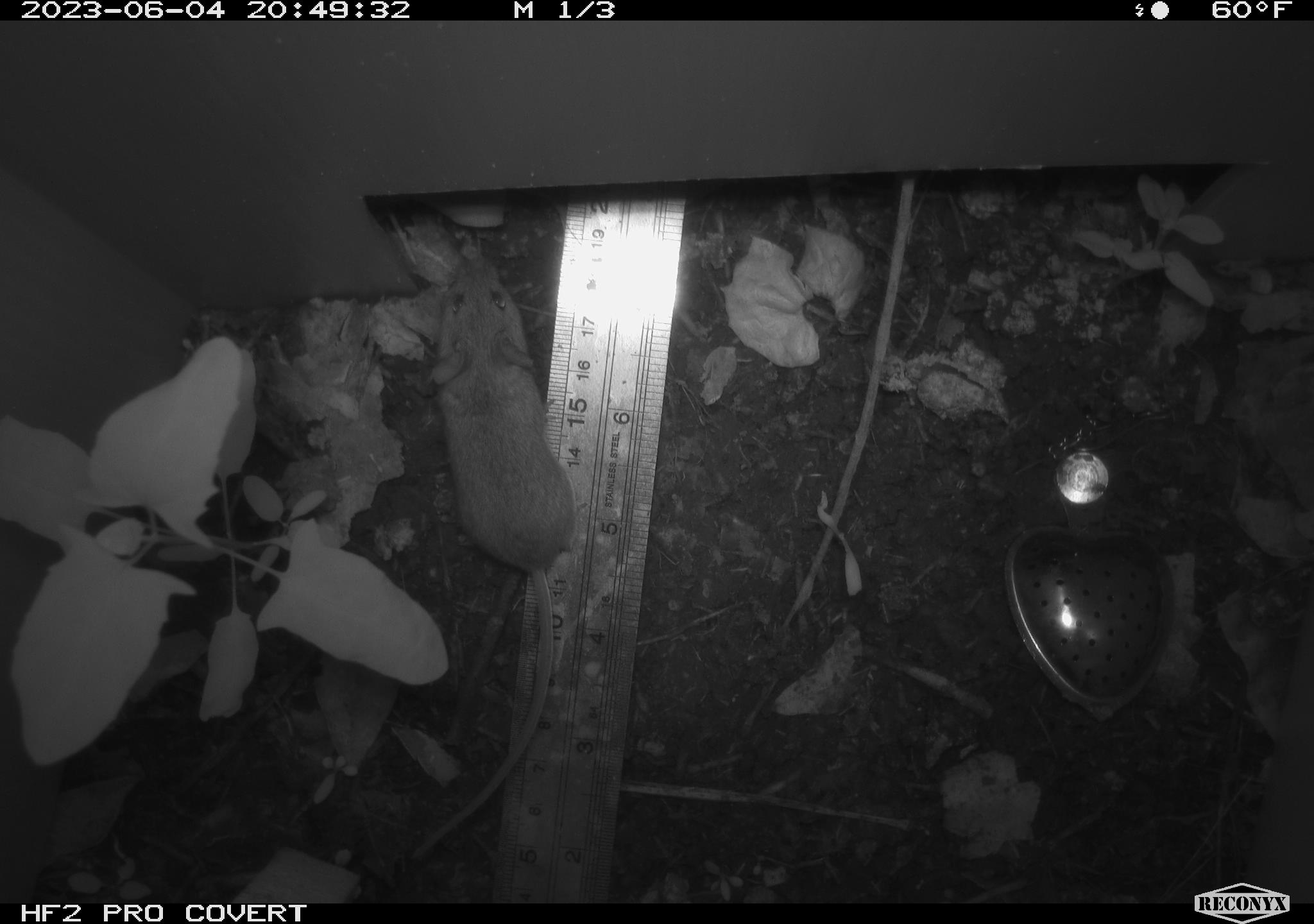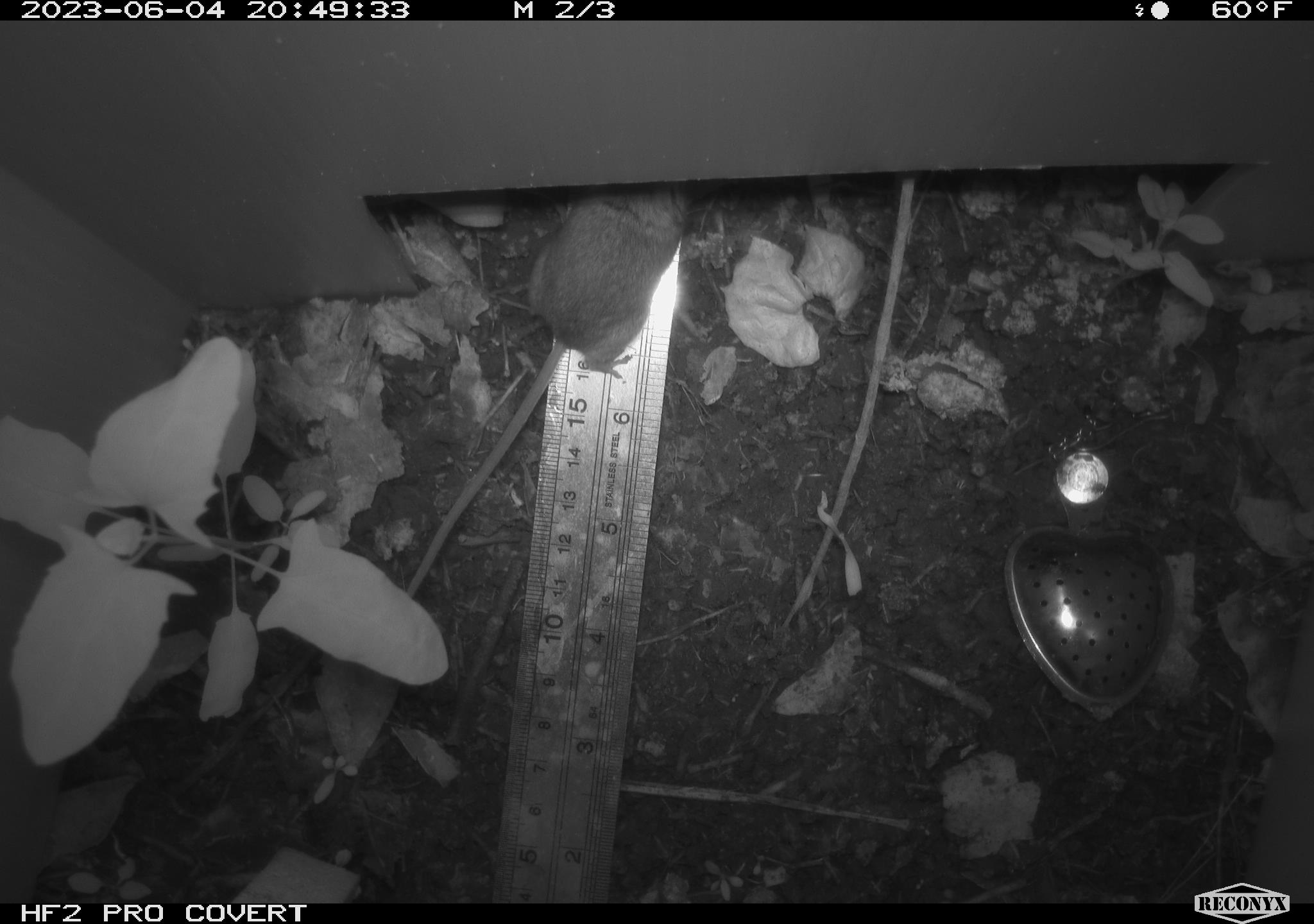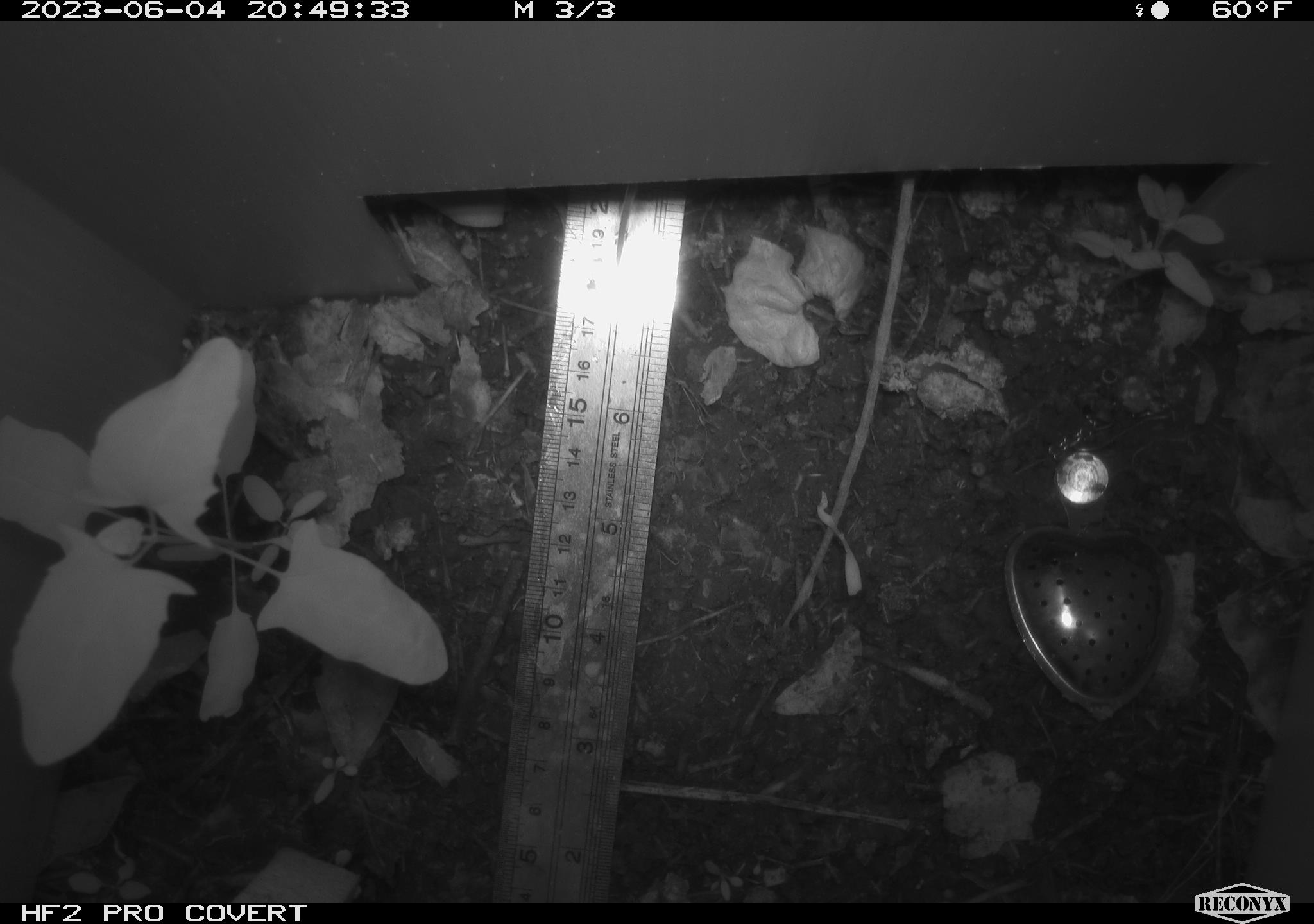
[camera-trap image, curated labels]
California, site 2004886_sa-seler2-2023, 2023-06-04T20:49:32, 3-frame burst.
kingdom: Animalia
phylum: Chordata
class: Mammalia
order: Rodentia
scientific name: Rodentia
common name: mouse species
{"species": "mouse species (Rodentia)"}